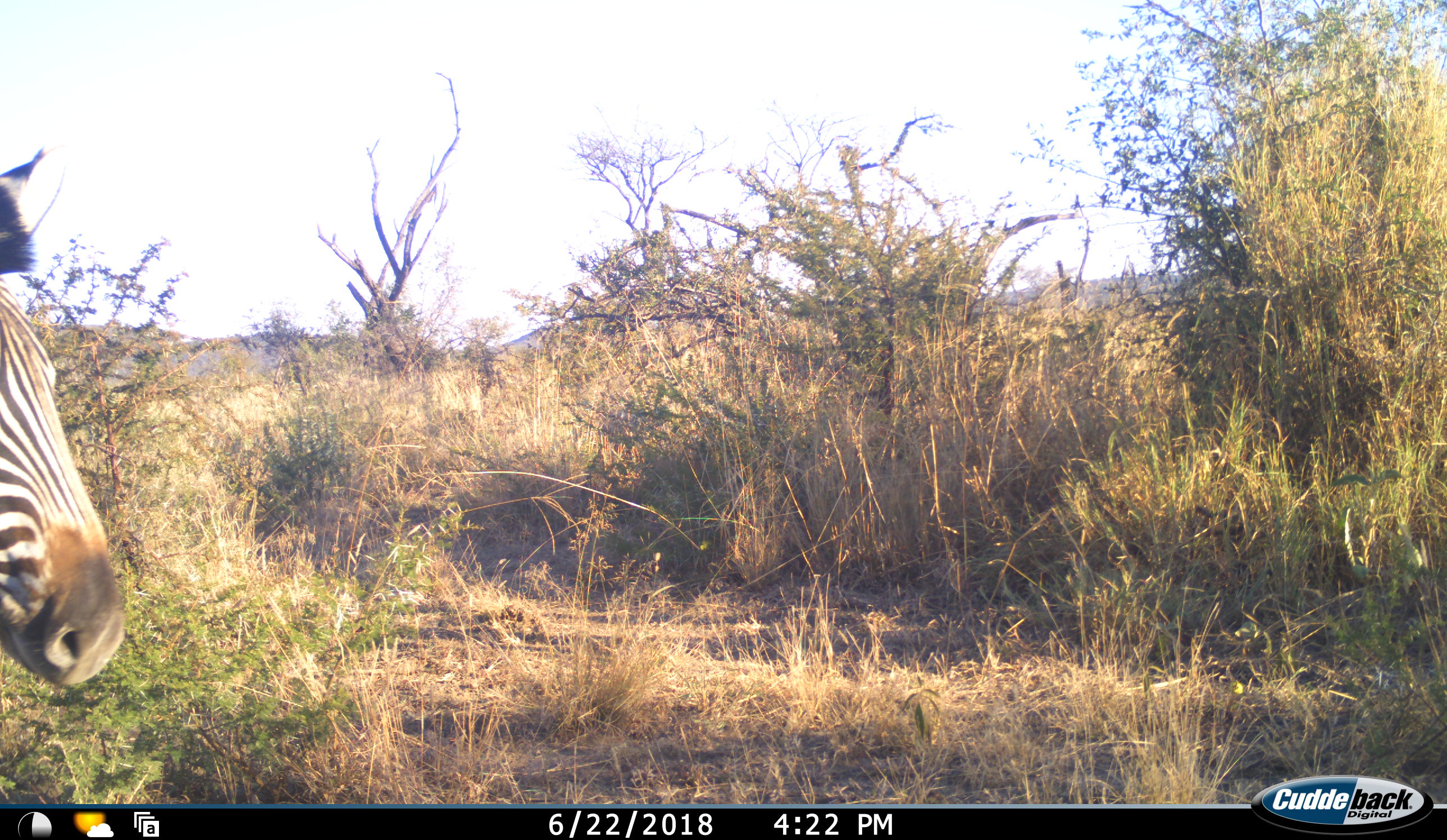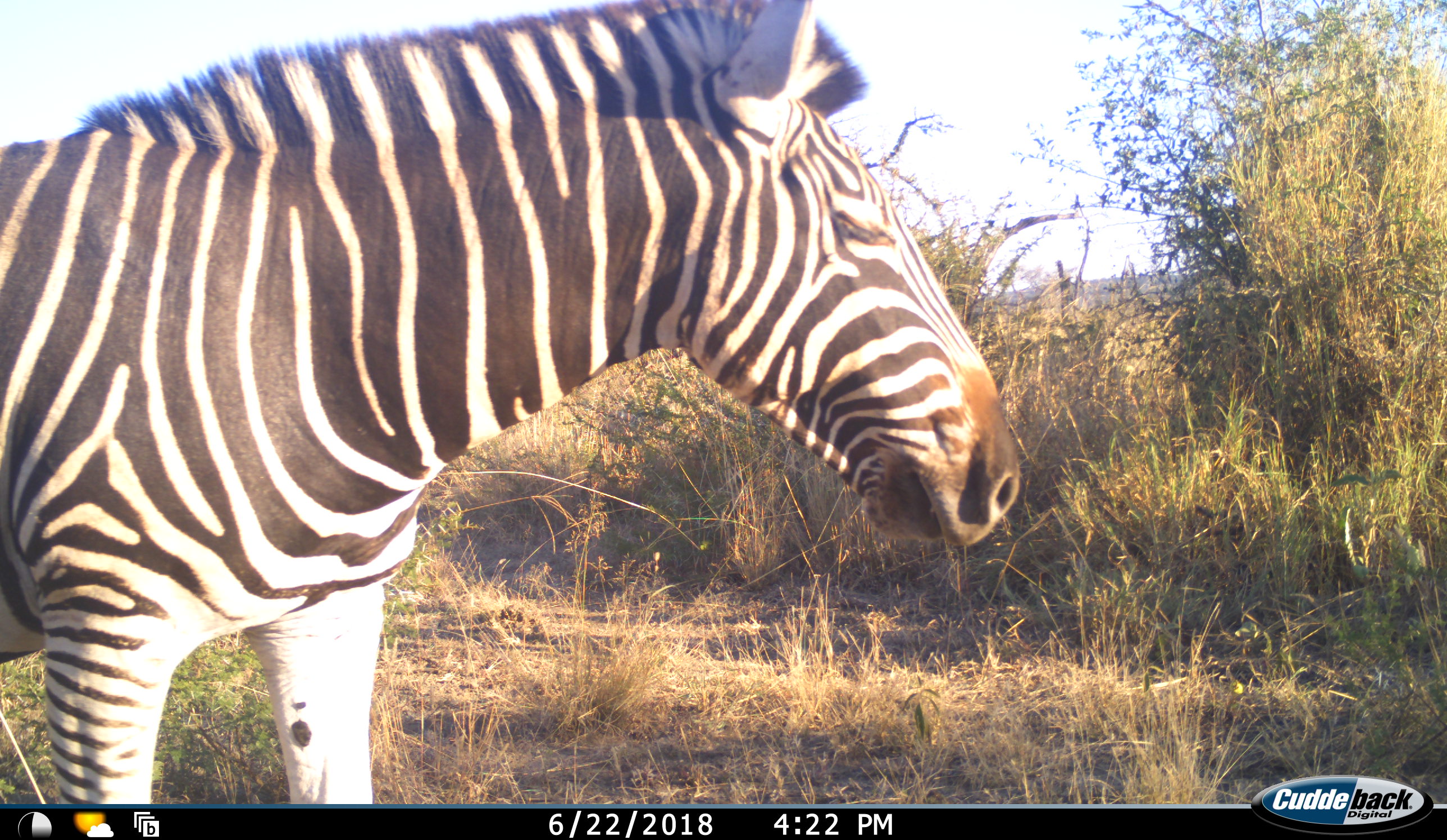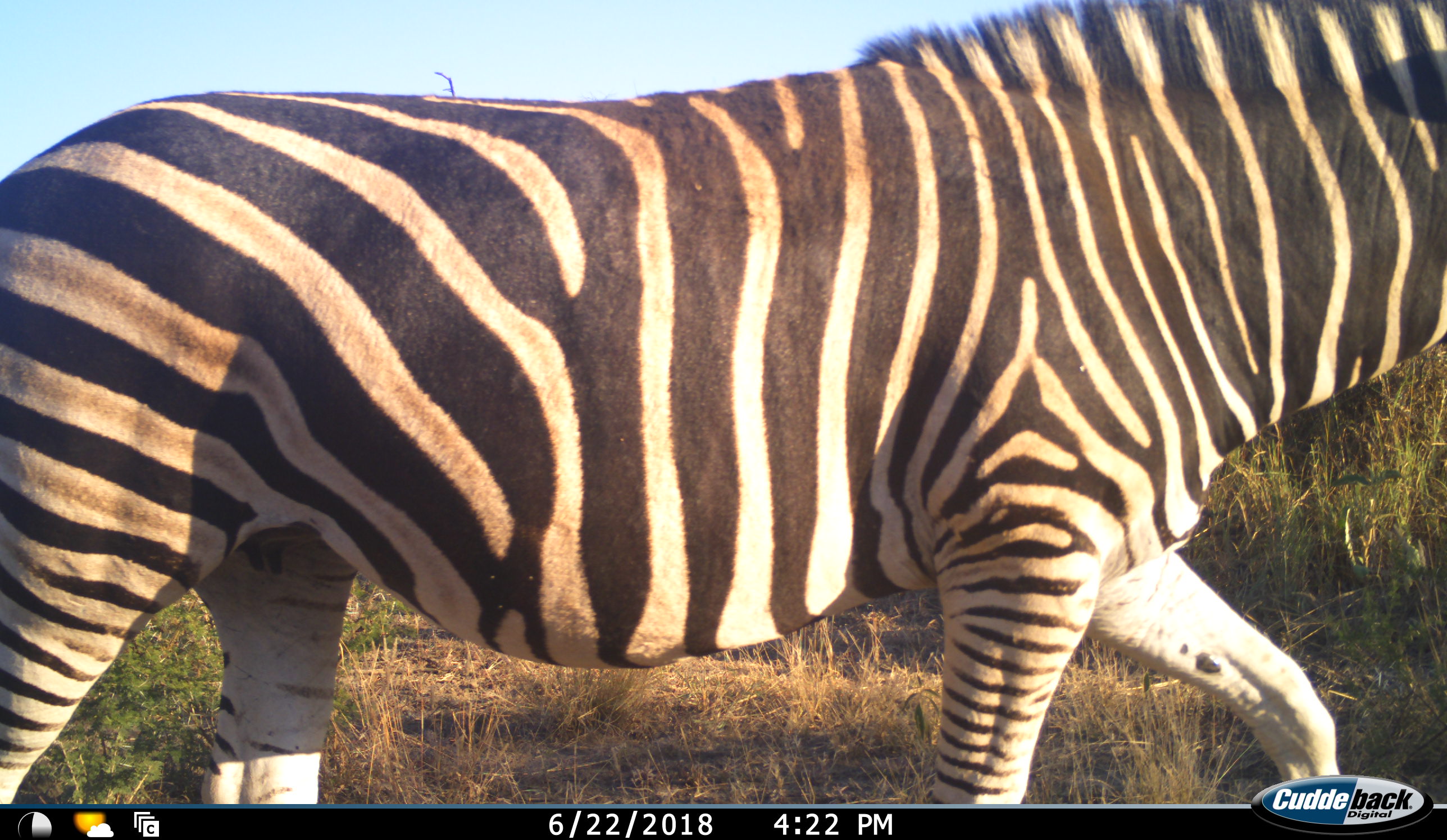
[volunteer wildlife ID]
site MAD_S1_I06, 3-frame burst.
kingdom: Animalia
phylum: Chordata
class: Mammalia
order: Perissodactyla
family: Equidae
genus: Equus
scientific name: Equus quagga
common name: plains zebra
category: zebraplains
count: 1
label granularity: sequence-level